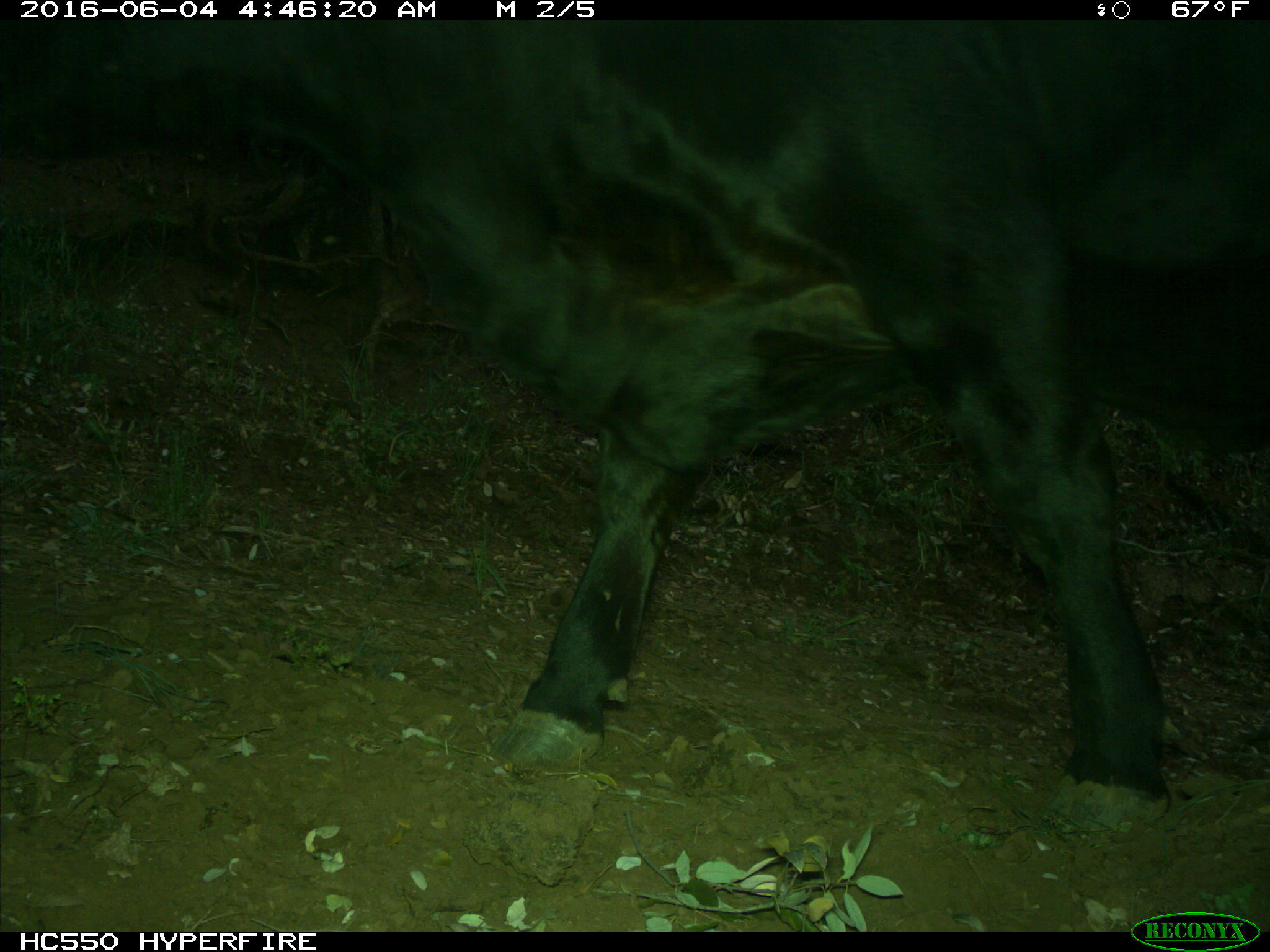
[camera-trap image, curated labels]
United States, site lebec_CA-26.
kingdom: Animalia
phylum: Chordata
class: Mammalia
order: Artiodactyla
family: Bovidae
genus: Bos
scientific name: Bos taurus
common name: domestic cow